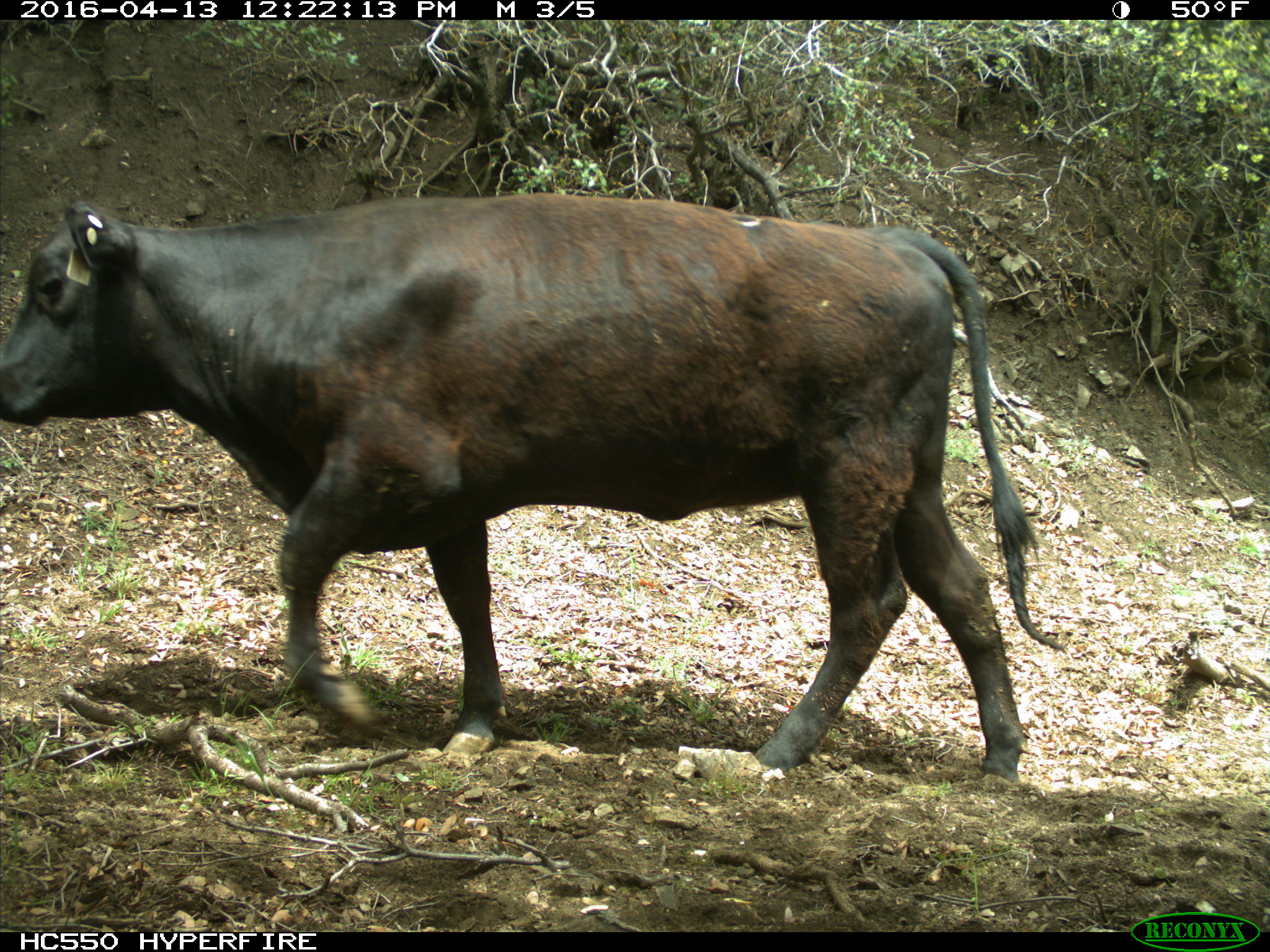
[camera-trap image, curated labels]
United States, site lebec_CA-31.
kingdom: Animalia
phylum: Chordata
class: Mammalia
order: Artiodactyla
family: Bovidae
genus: Bos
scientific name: Bos taurus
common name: domestic cow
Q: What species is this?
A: Bos taurus (domestic cow).